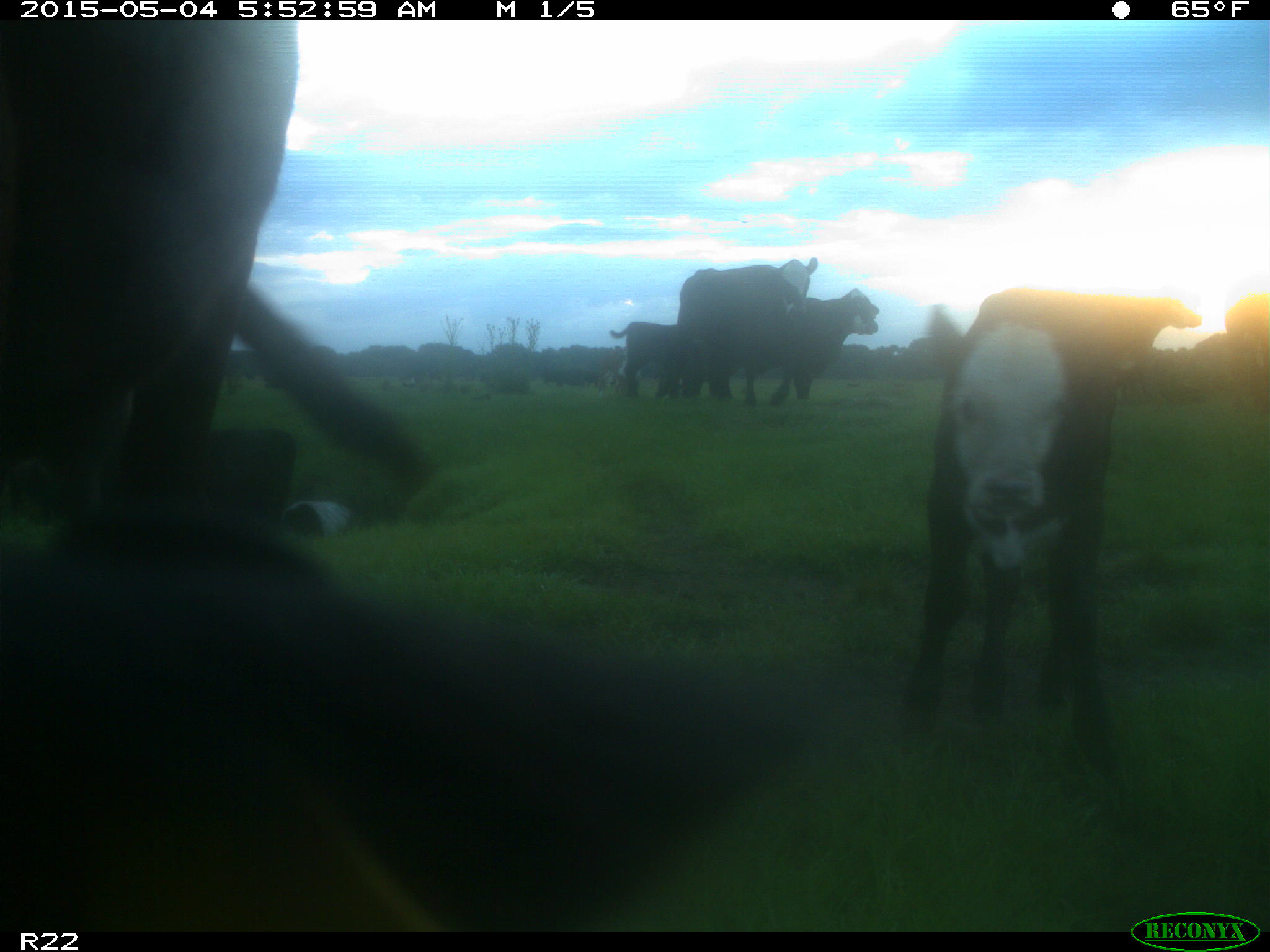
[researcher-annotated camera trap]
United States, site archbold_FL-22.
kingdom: Animalia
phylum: Chordata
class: Mammalia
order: Artiodactyla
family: Bovidae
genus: Bos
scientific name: Bos taurus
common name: domestic cow